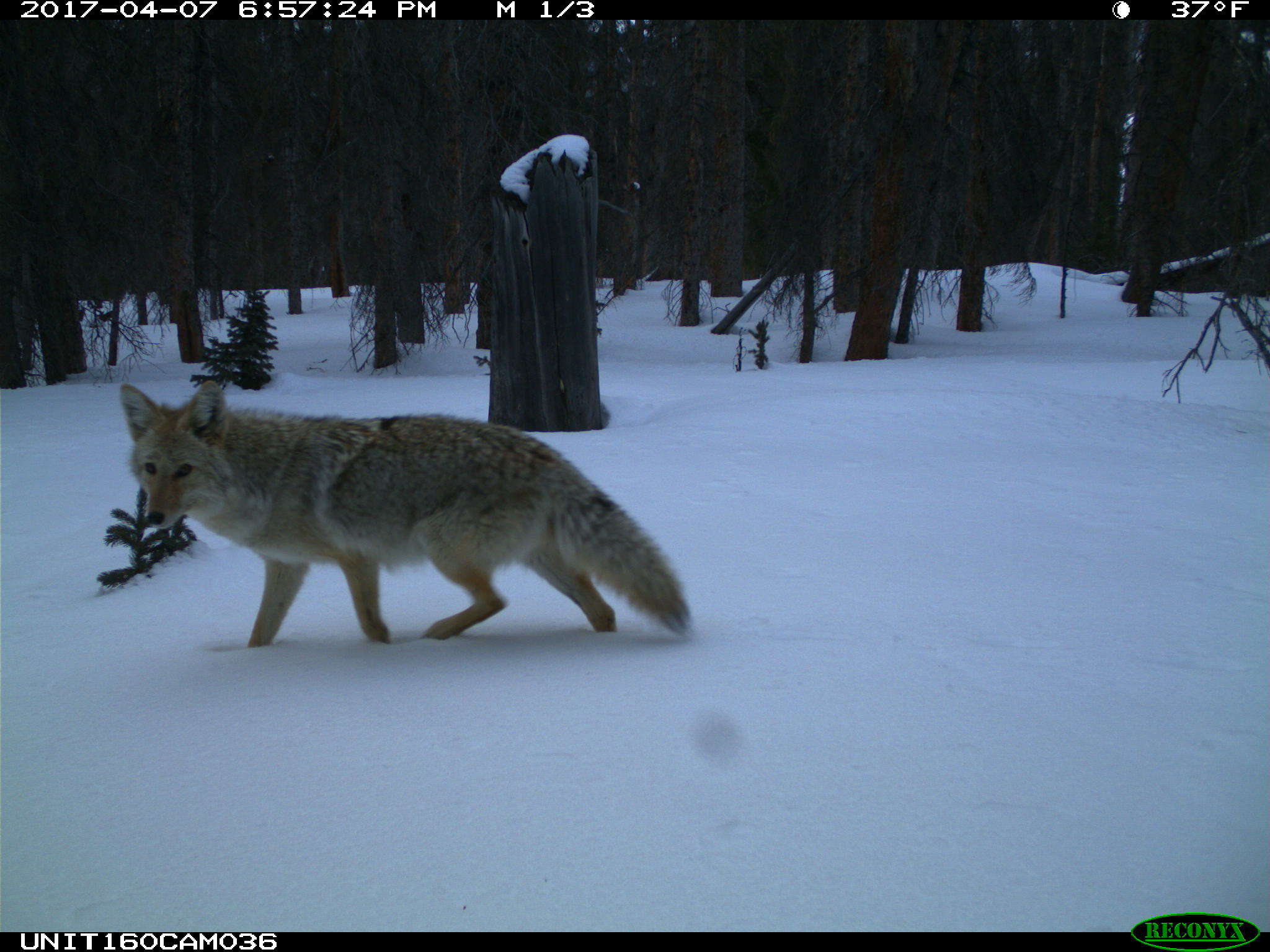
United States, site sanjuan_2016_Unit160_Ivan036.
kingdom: Animalia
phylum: Chordata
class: Mammalia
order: Carnivora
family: Canidae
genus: Canis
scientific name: Canis latrans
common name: coyote